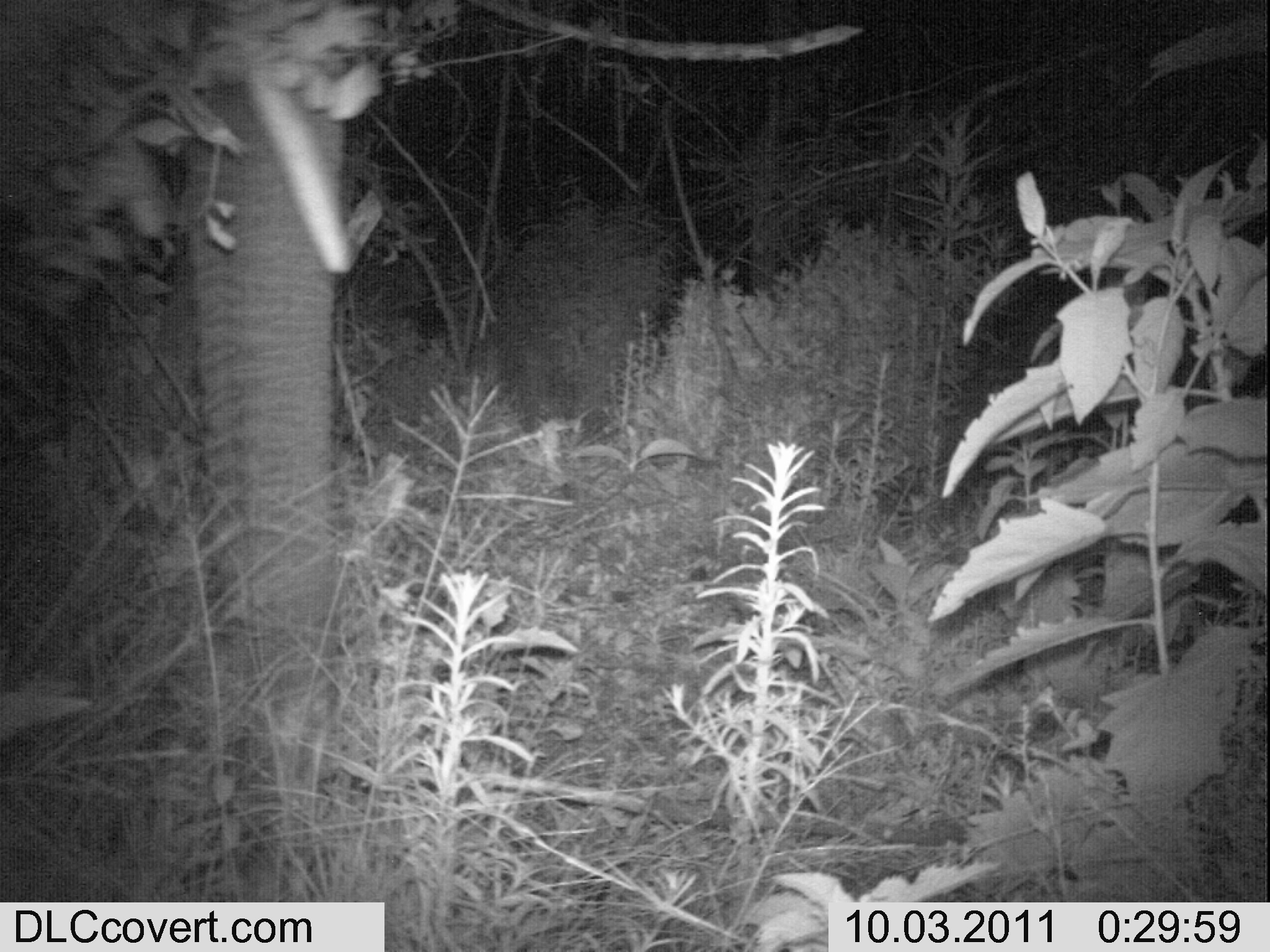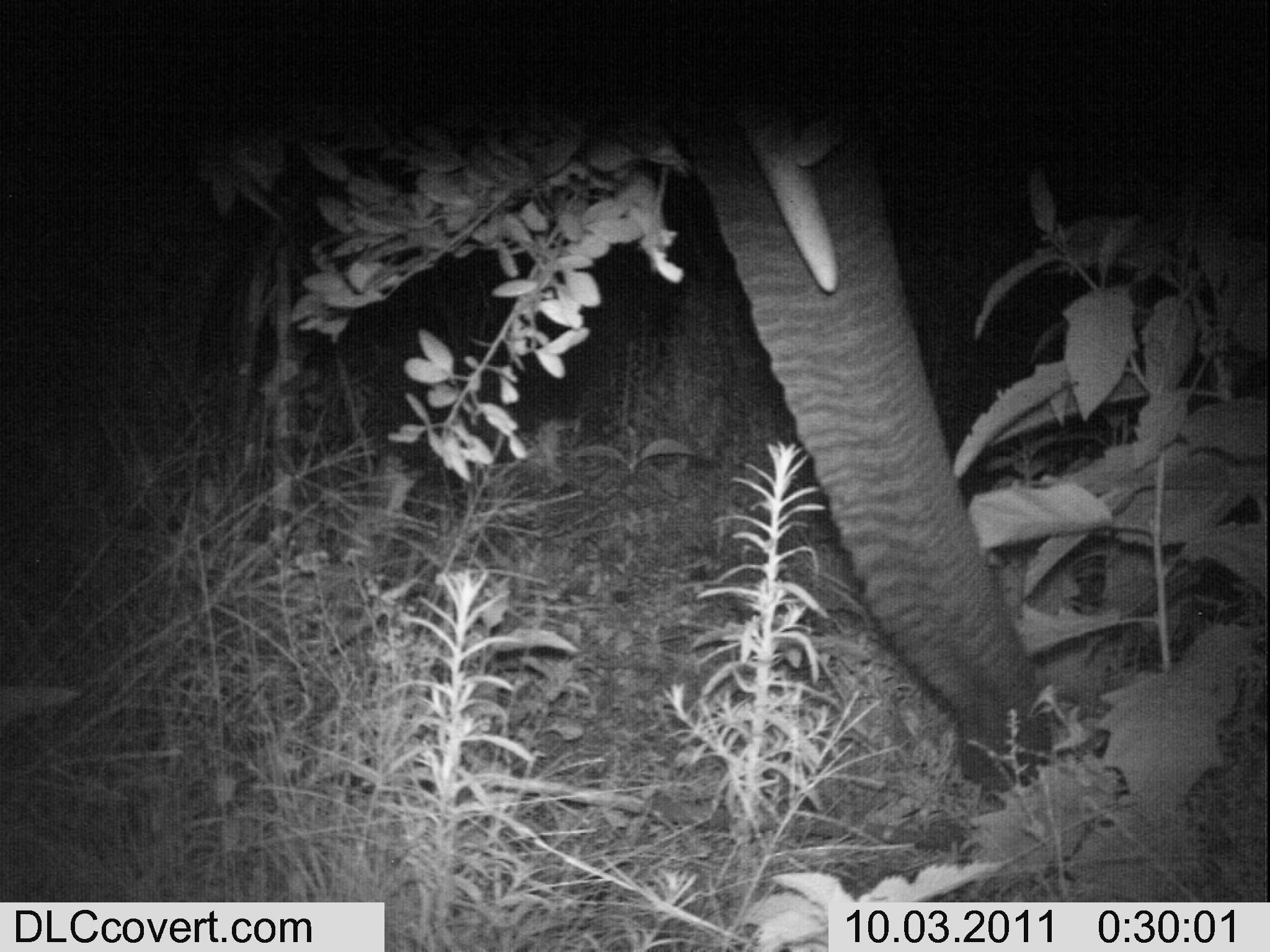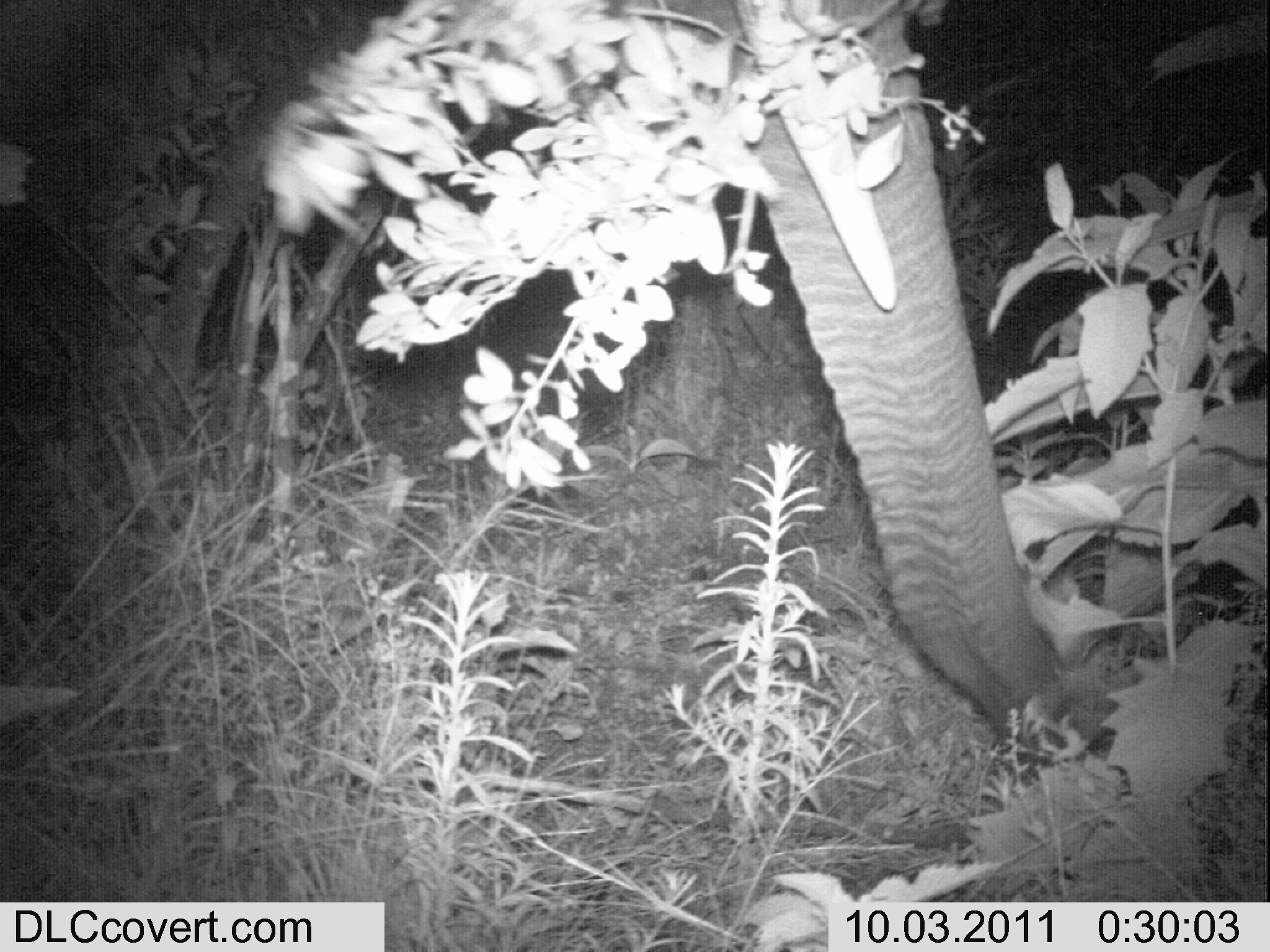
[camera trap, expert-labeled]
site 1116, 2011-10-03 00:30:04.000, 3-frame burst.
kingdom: Animalia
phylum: Chordata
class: Mammalia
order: Proboscidea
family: Elephantidae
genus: Loxodonta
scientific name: Loxodonta africana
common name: african bush elephant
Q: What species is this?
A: Loxodonta africana (african bush elephant).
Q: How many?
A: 1.